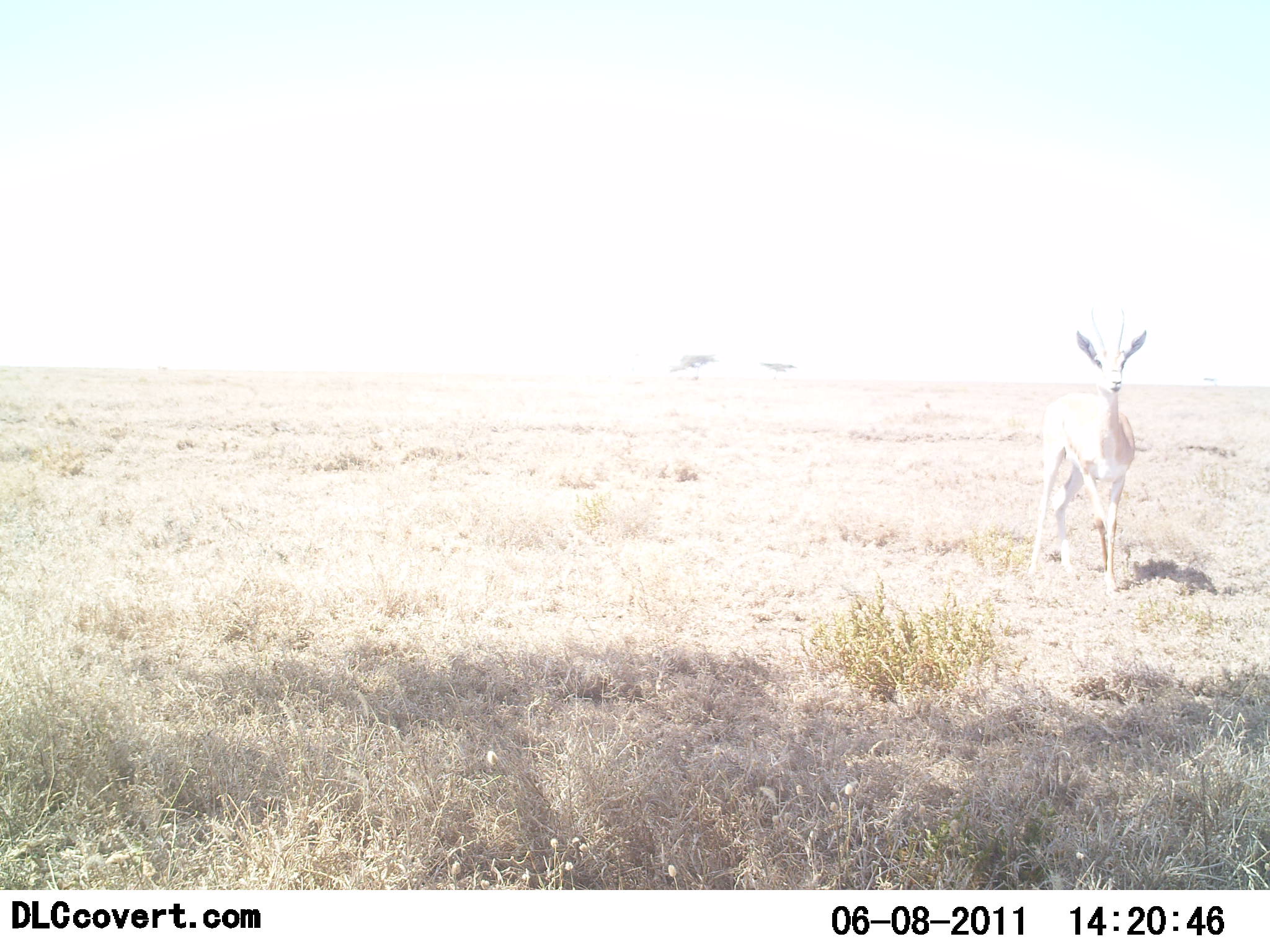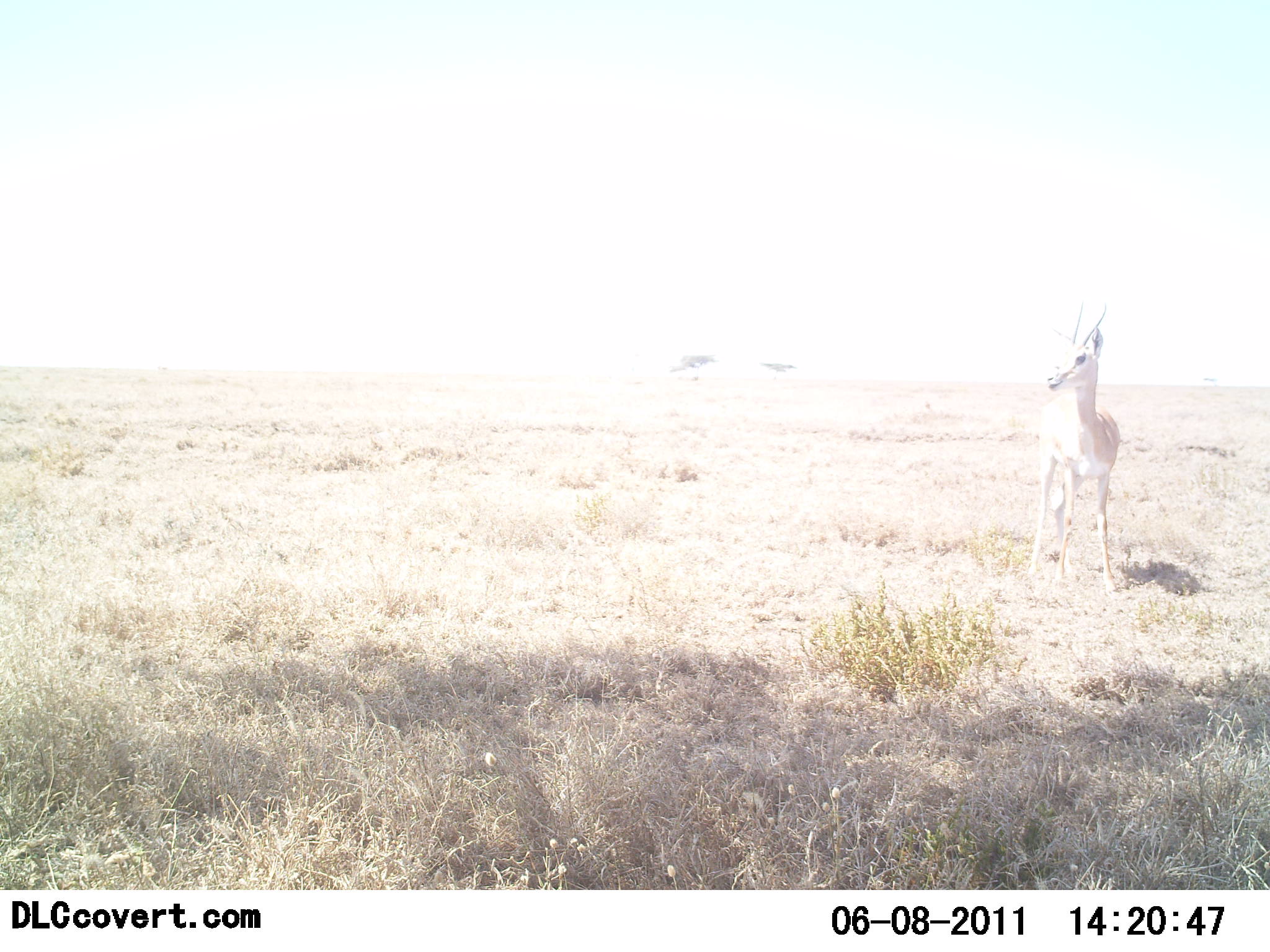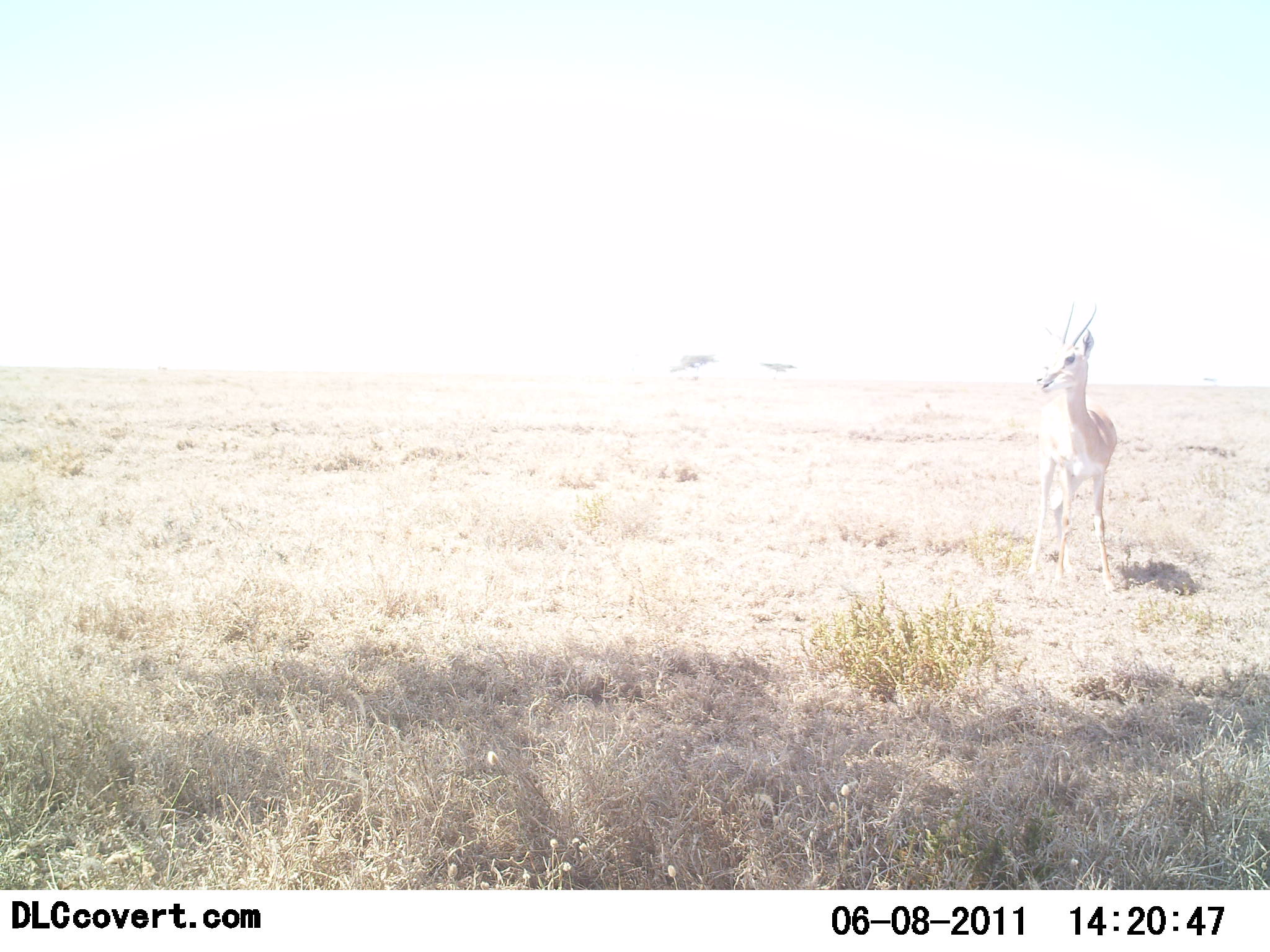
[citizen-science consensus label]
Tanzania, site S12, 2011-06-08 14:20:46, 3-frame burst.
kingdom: Animalia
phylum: Chordata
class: Mammalia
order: Artiodactyla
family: Bovidae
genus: Nanger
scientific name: Nanger granti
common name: grant's gazelle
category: gazellegrants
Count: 1.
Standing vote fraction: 90%.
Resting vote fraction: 0%.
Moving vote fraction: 10%.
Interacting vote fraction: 0%.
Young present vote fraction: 0%.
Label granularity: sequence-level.